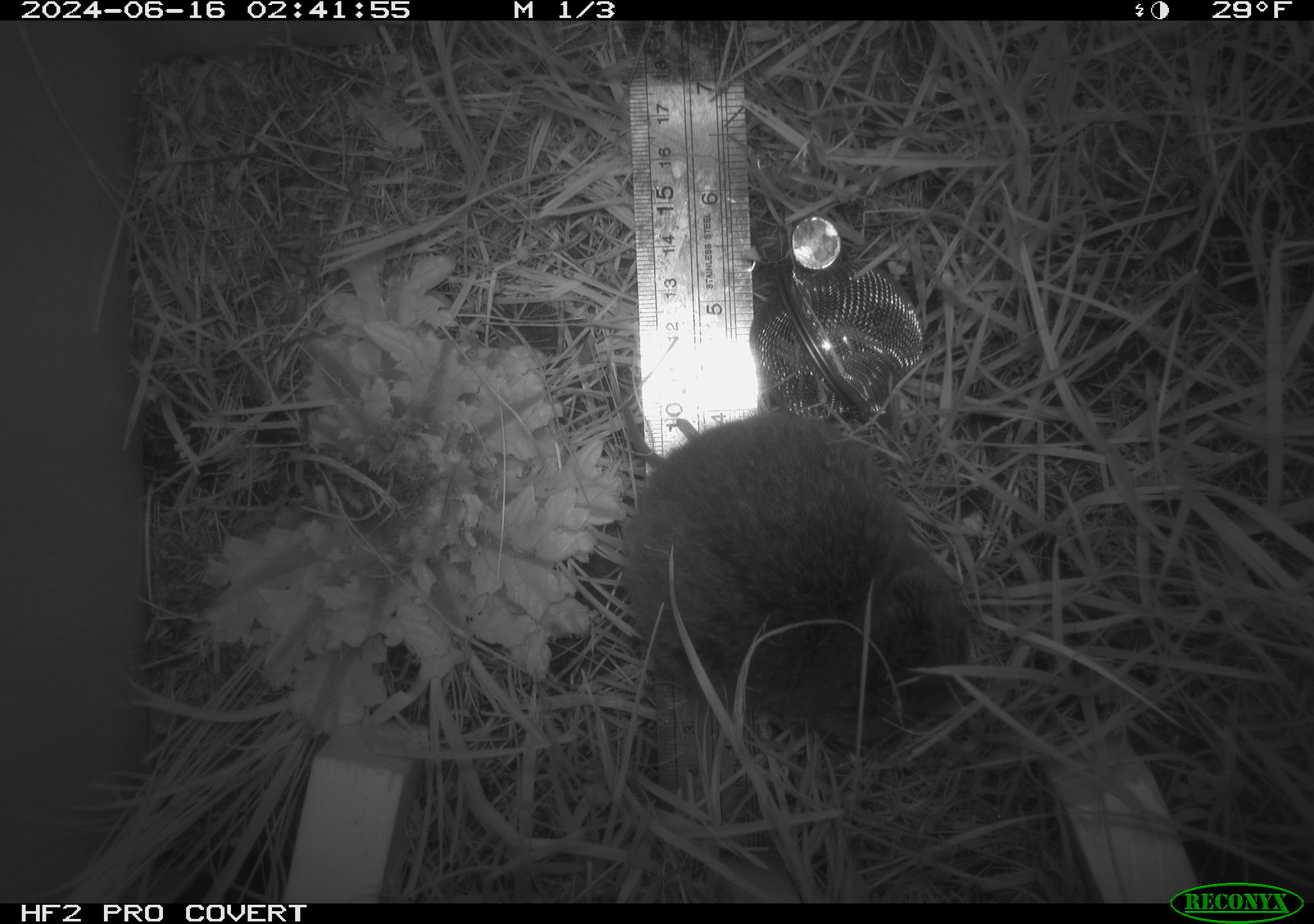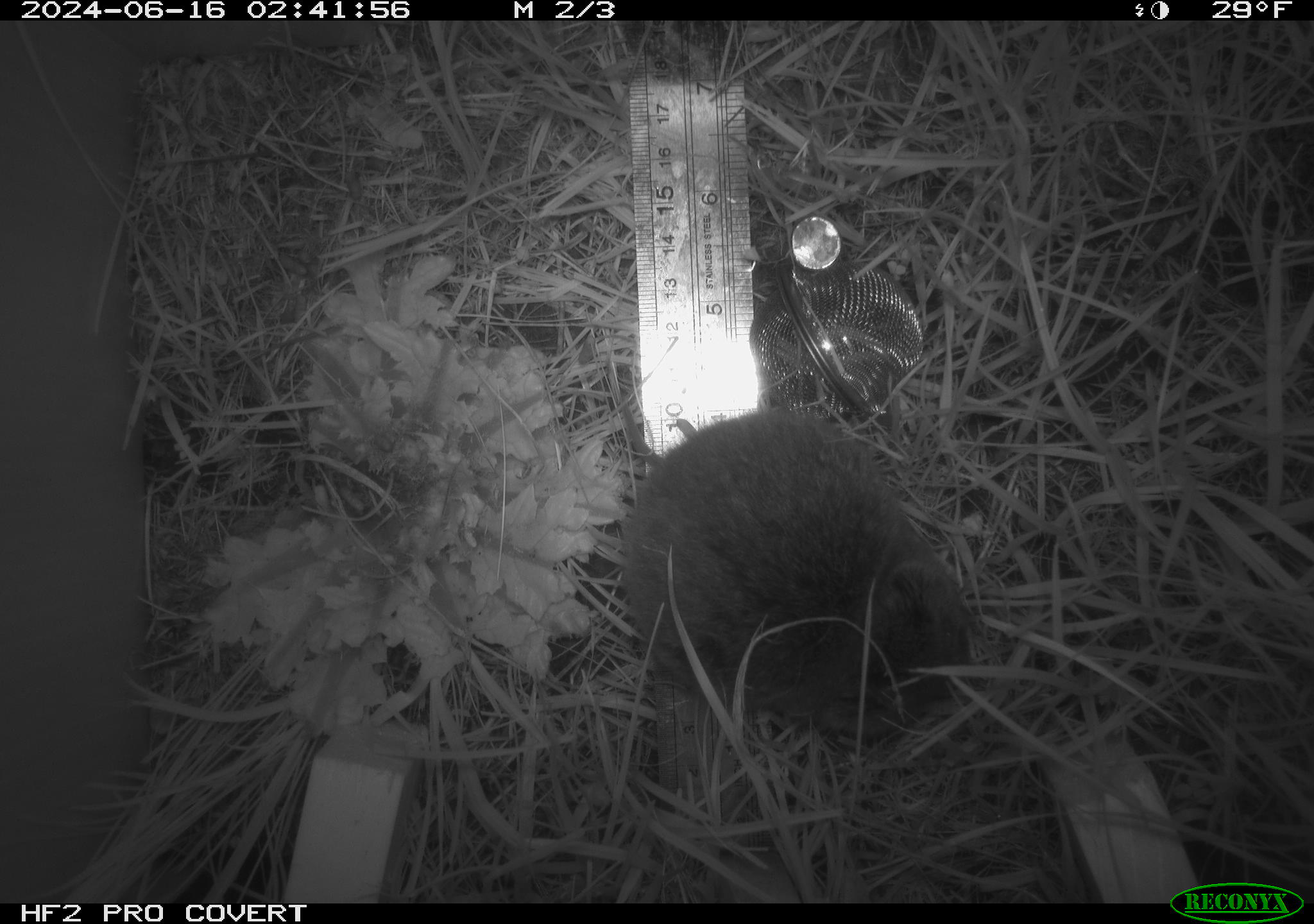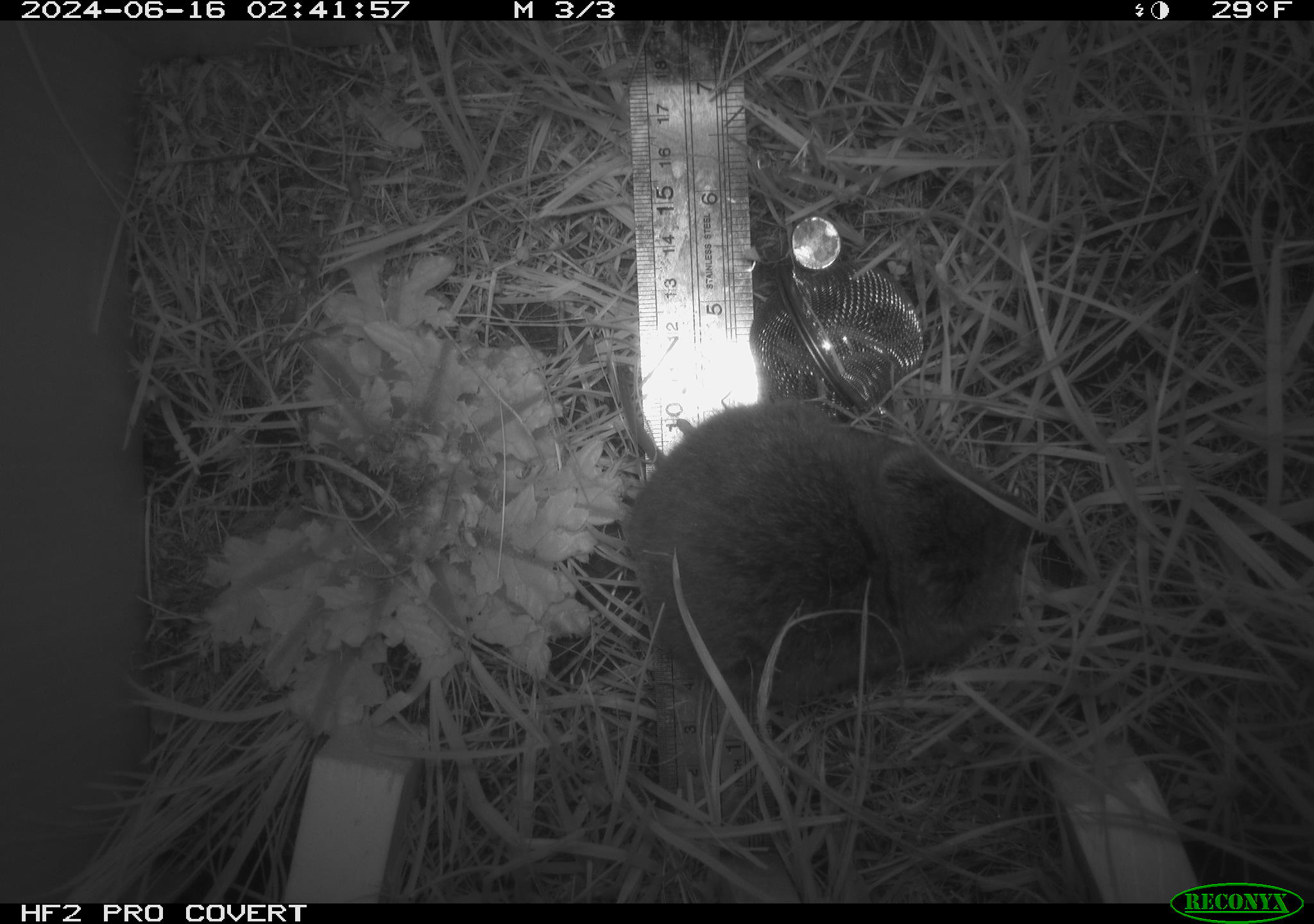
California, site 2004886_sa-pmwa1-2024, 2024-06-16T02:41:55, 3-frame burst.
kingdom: Animalia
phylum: Chordata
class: Mammalia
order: Rodentia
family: Cricetidae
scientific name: Arvicolinae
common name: voles, lemmings, and muskrats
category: arvicolinae subfamily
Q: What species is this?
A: Arvicolinae subfamily (voles, lemmings, and muskrats) (Arvicolinae).